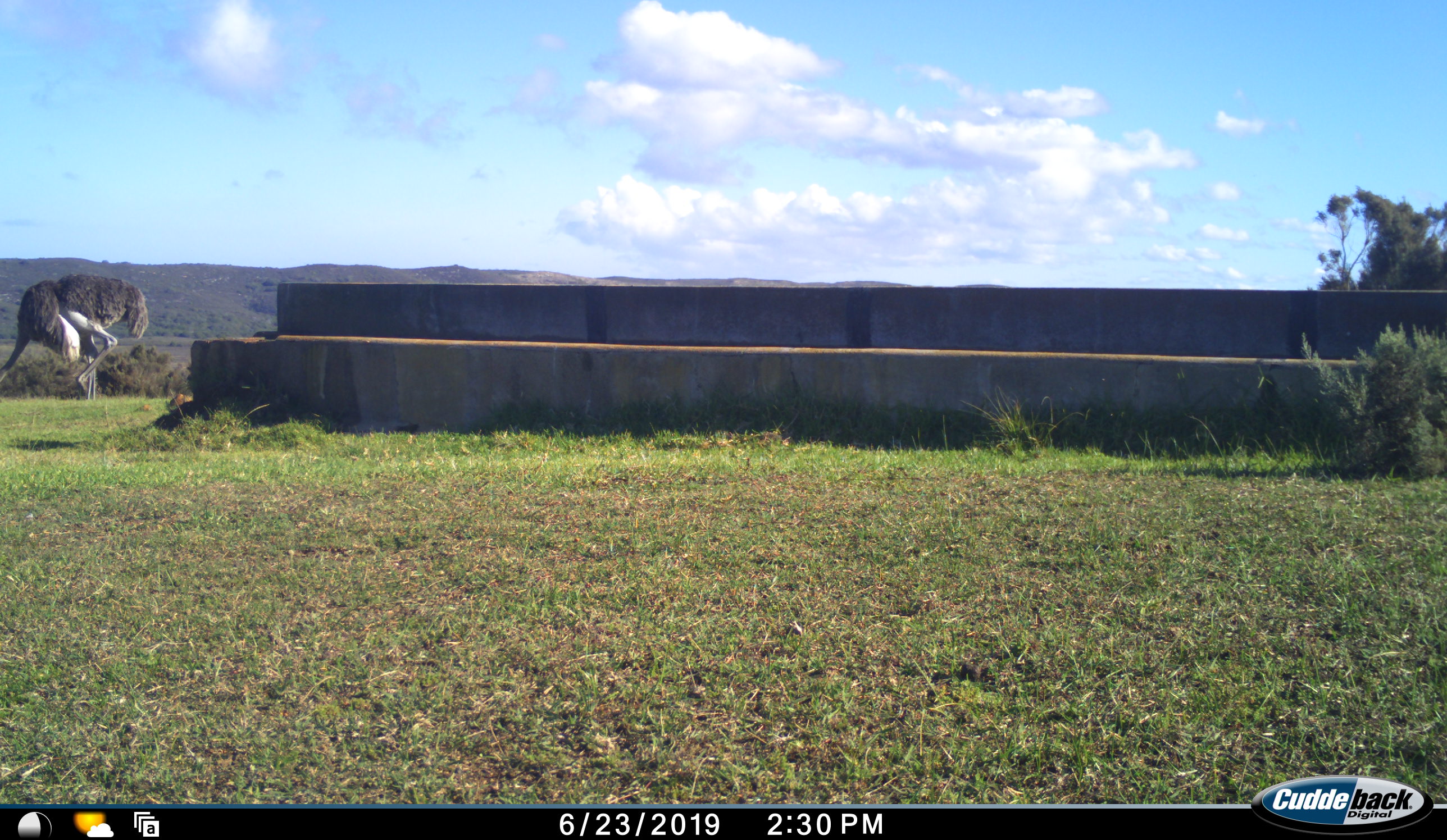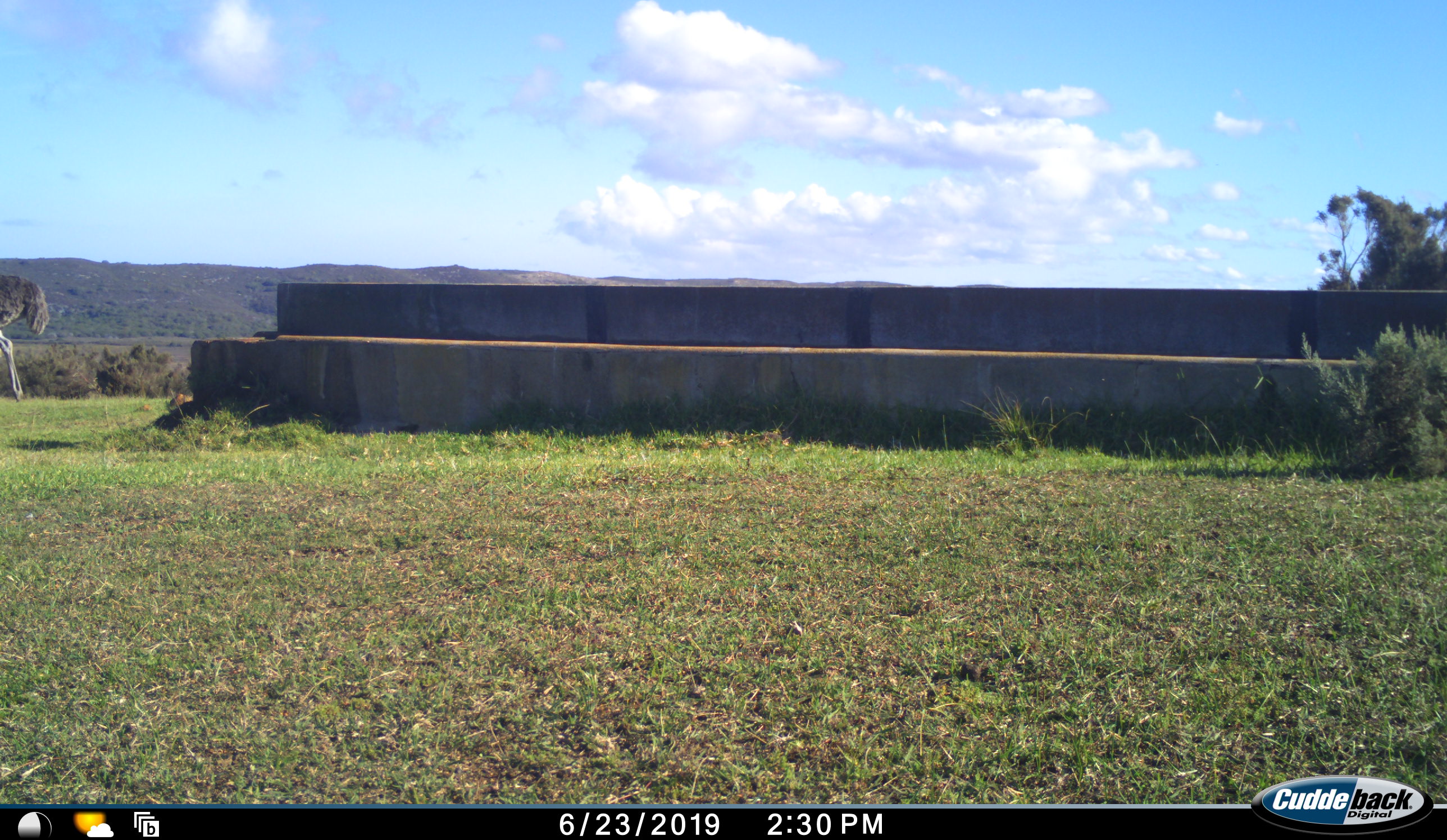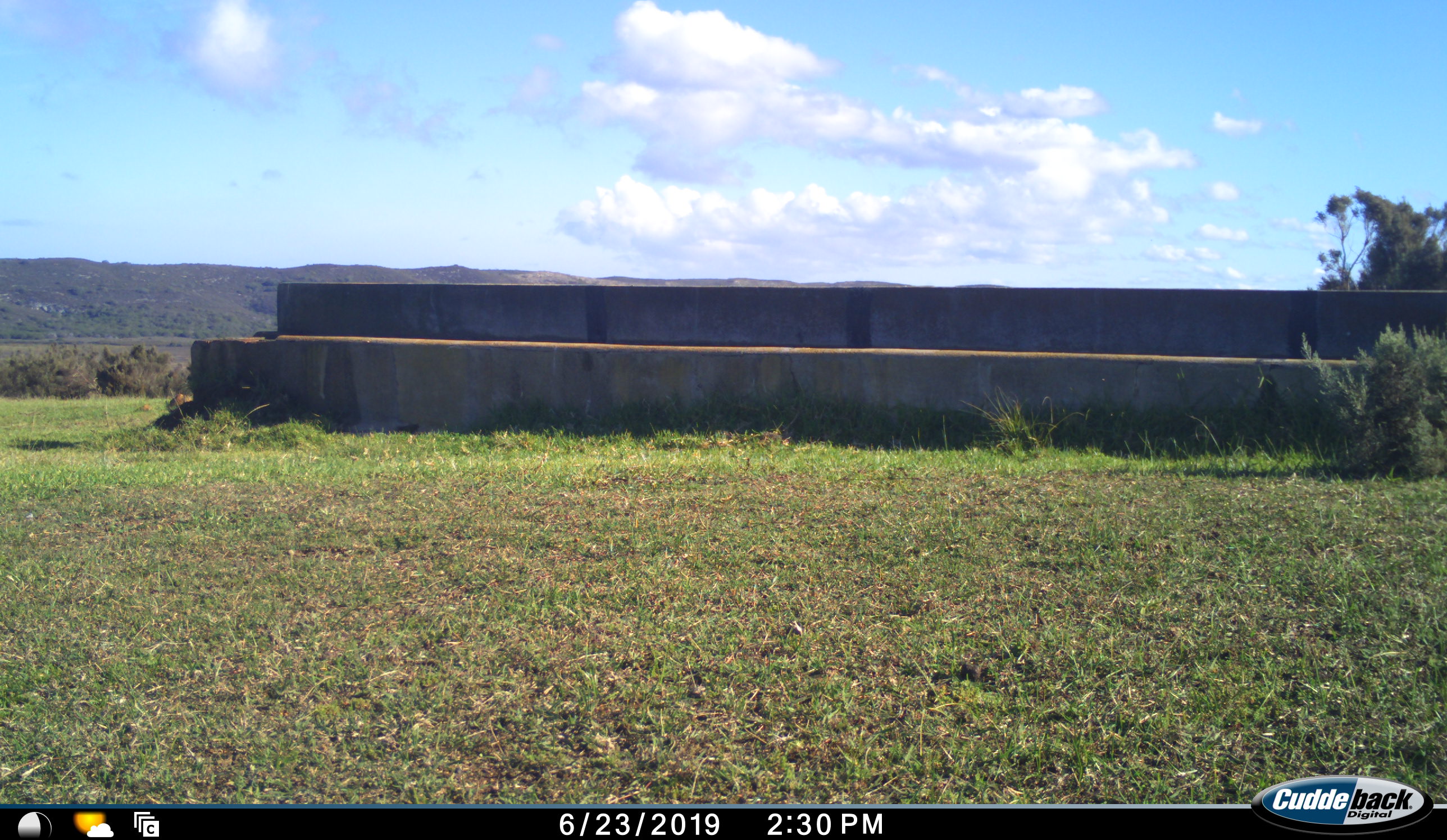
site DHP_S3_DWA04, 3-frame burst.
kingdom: Animalia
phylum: Chordata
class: Aves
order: Struthioniformes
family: Struthionidae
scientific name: Struthionidae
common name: ostrich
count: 1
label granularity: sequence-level